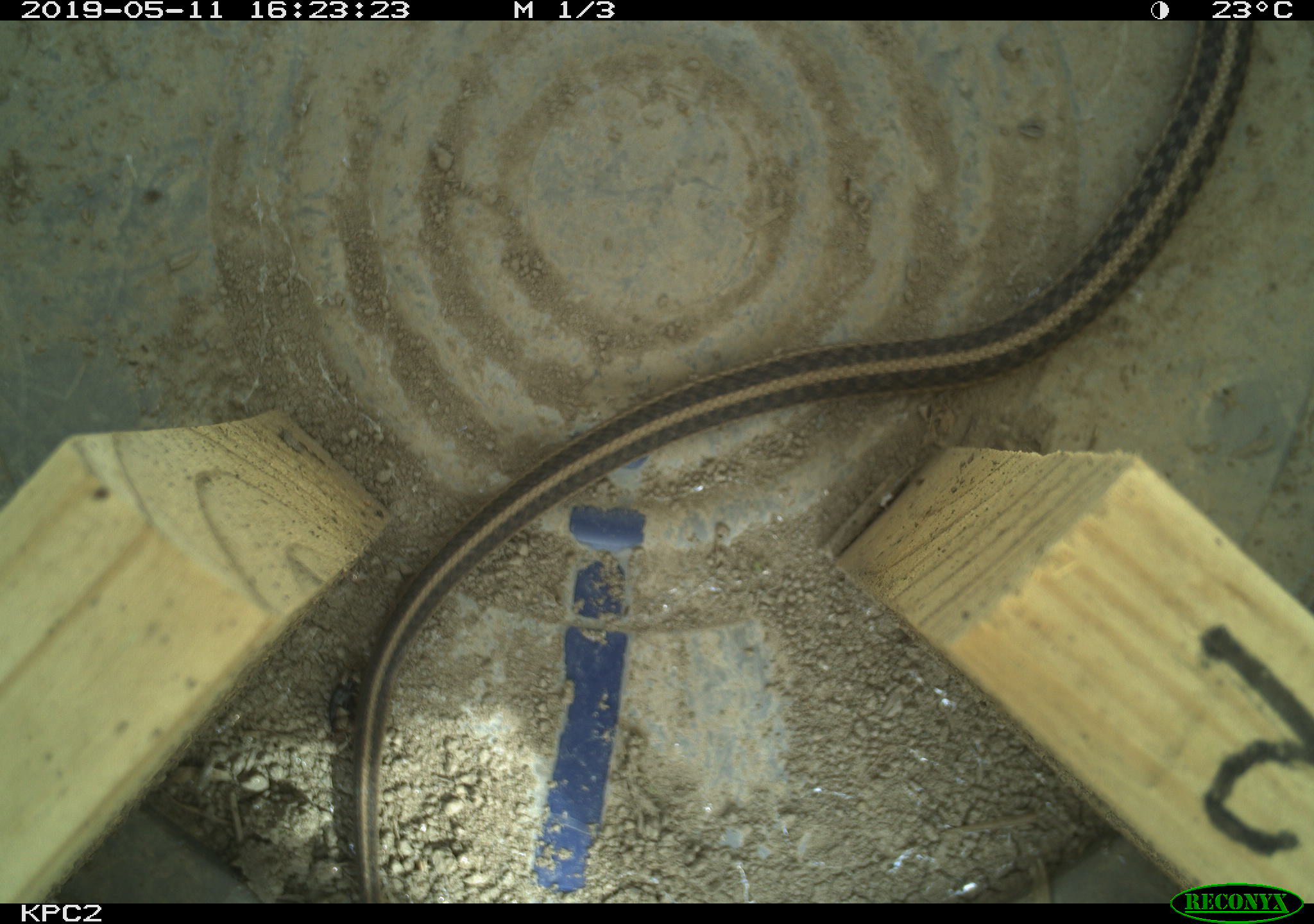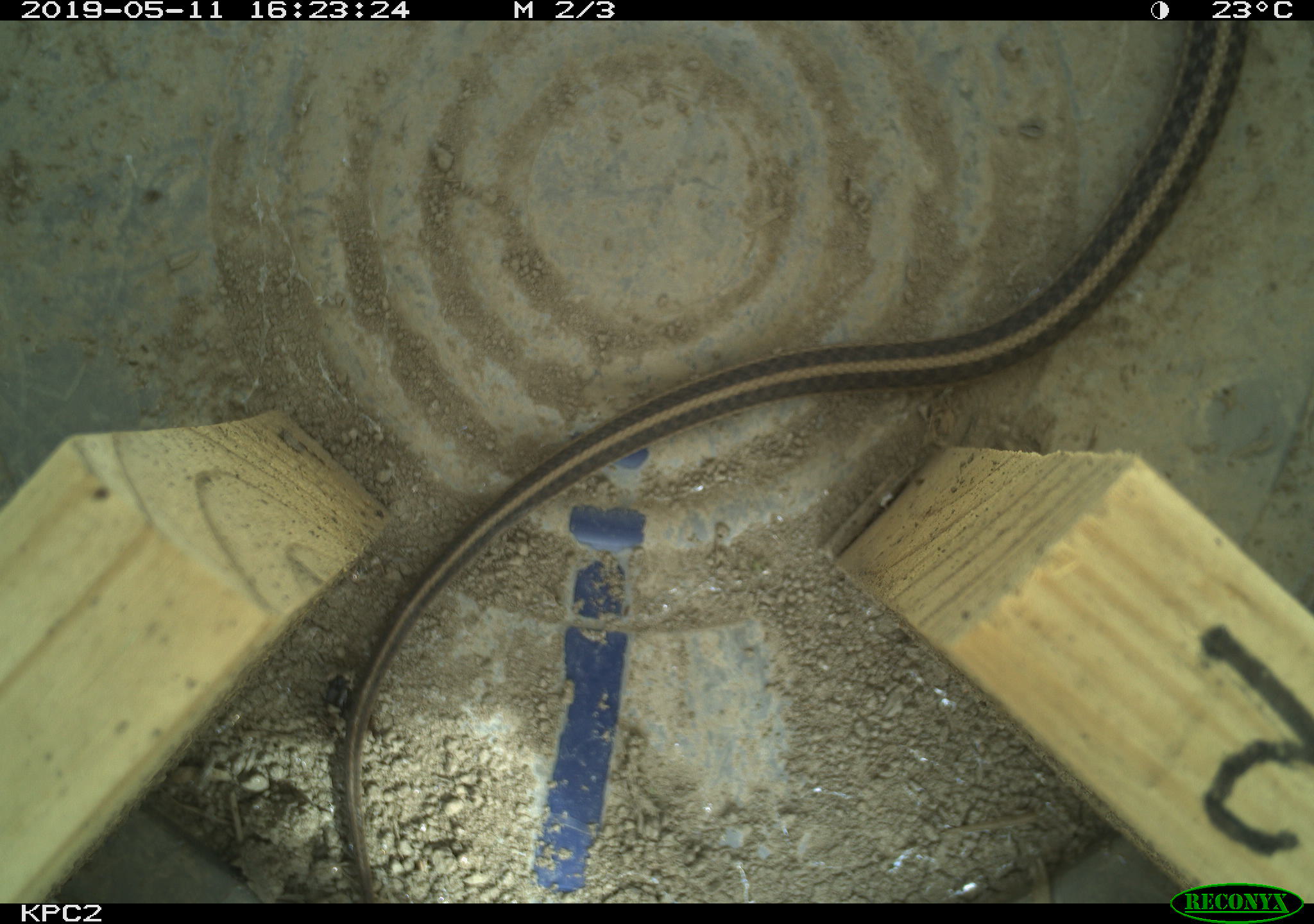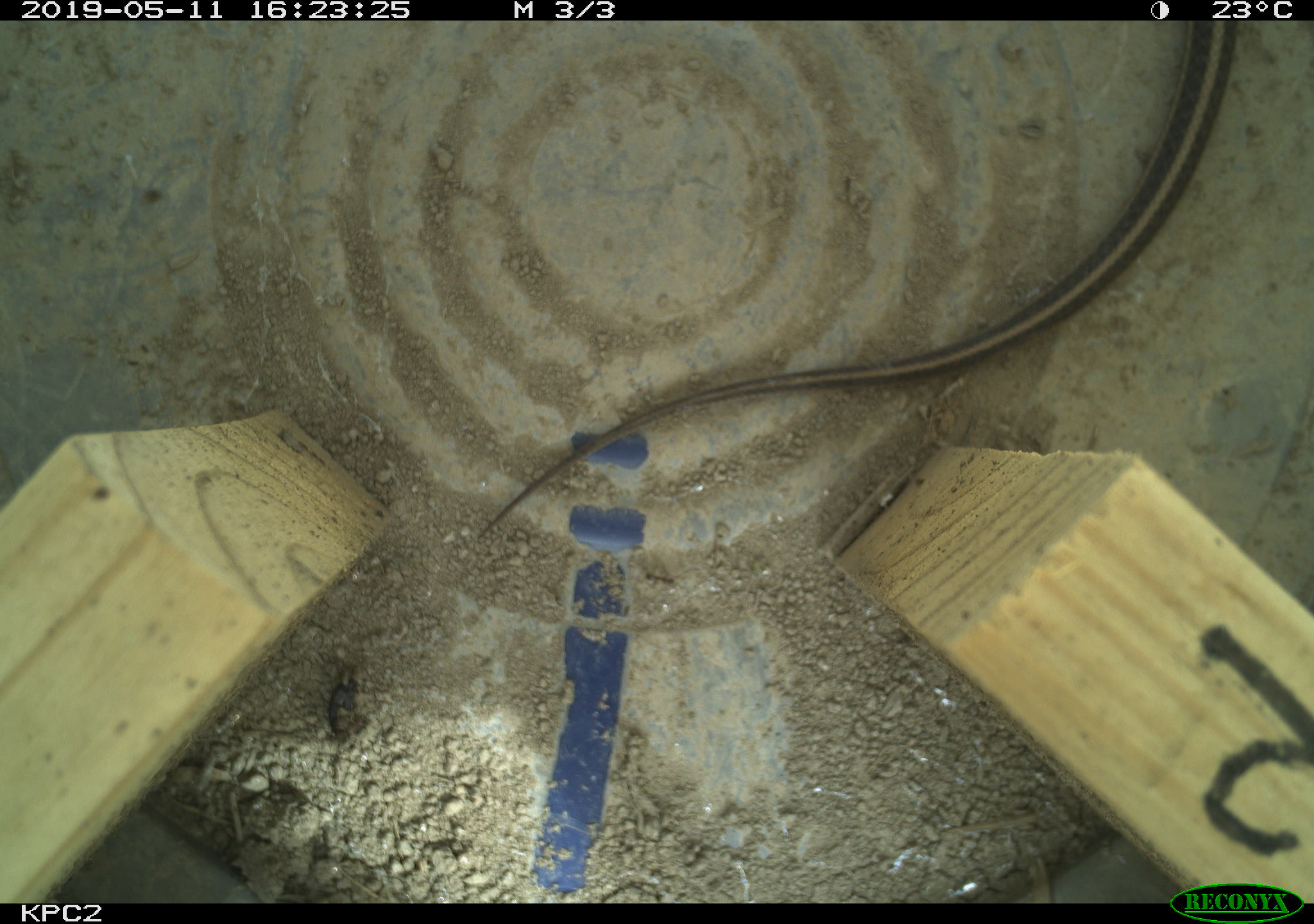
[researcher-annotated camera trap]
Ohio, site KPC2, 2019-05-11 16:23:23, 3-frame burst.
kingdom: Animalia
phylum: Chordata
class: Reptilia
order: Squamata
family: Colubridae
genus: Thamnophis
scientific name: Thamnophis sirtalis sirtalis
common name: eastern gartersnake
Eastern gartersnake (Thamnophis sirtalis sirtalis).